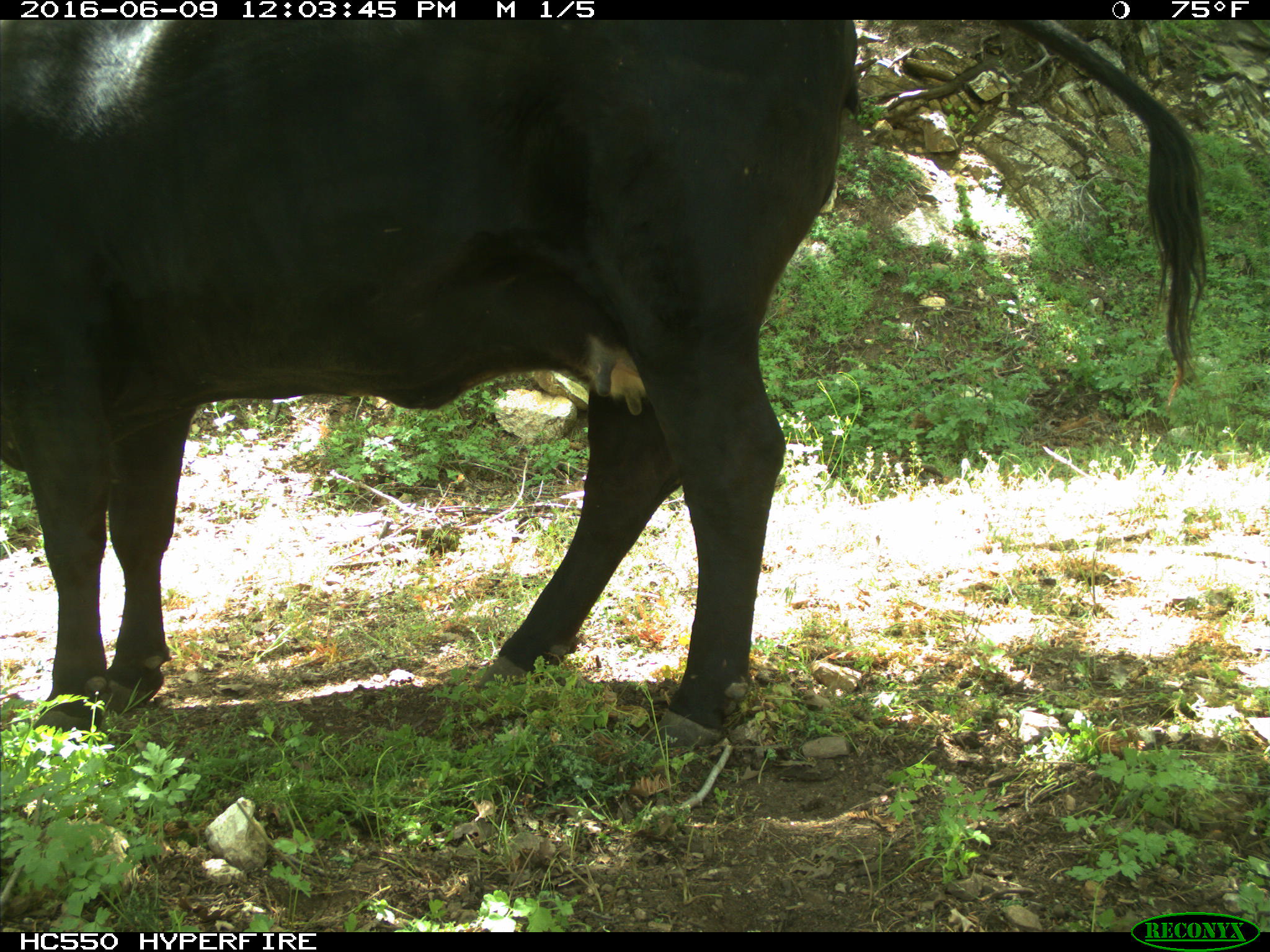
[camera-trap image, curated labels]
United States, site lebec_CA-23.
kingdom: Animalia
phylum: Chordata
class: Mammalia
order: Artiodactyla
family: Bovidae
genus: Bos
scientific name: Bos taurus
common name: domestic cow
Bos taurus (domestic cow).